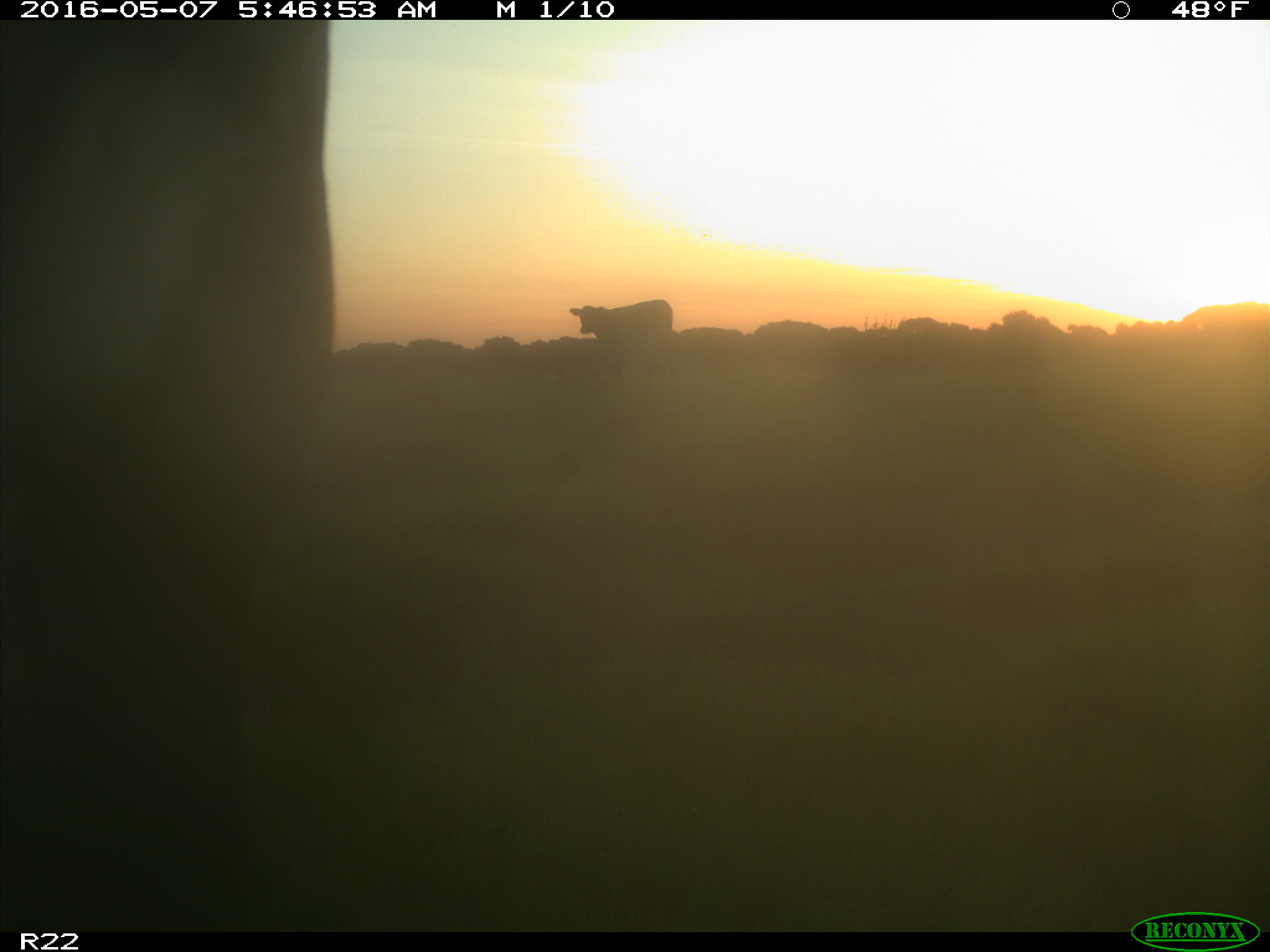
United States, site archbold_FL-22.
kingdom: Animalia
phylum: Chordata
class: Mammalia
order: Artiodactyla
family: Bovidae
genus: Bos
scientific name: Bos taurus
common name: domestic cow